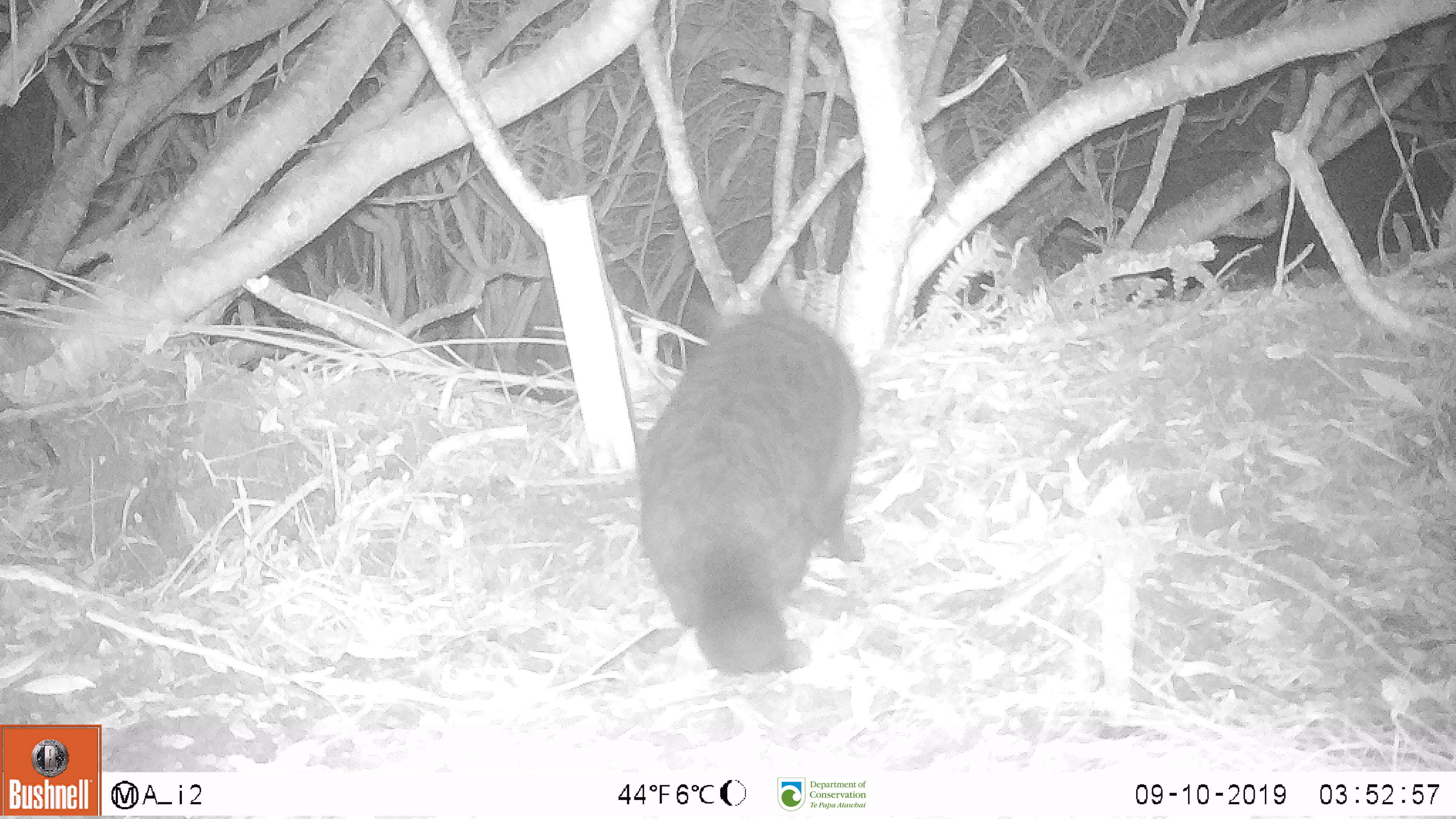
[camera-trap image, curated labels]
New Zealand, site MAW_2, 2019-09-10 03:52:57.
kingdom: Animalia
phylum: Chordata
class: Mammalia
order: Carnivora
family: Felidae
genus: Felis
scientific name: Felis catus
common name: domestic cat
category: cat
Cat (domestic cat) (Felis catus).